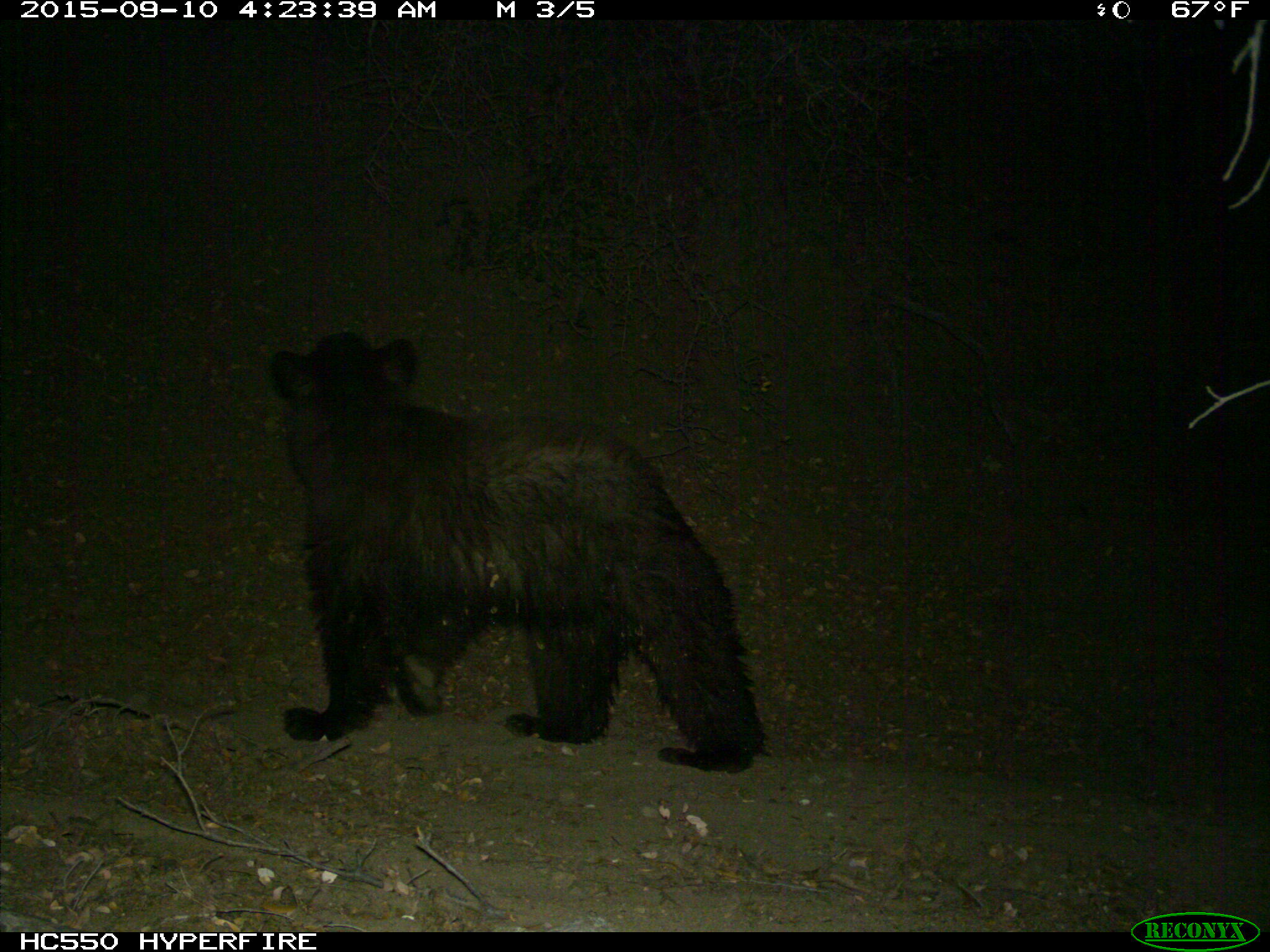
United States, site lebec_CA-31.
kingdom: Animalia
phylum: Chordata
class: Mammalia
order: Carnivora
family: Ursidae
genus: Ursus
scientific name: Ursus americanus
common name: american black bear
Ursus americanus (american black bear).